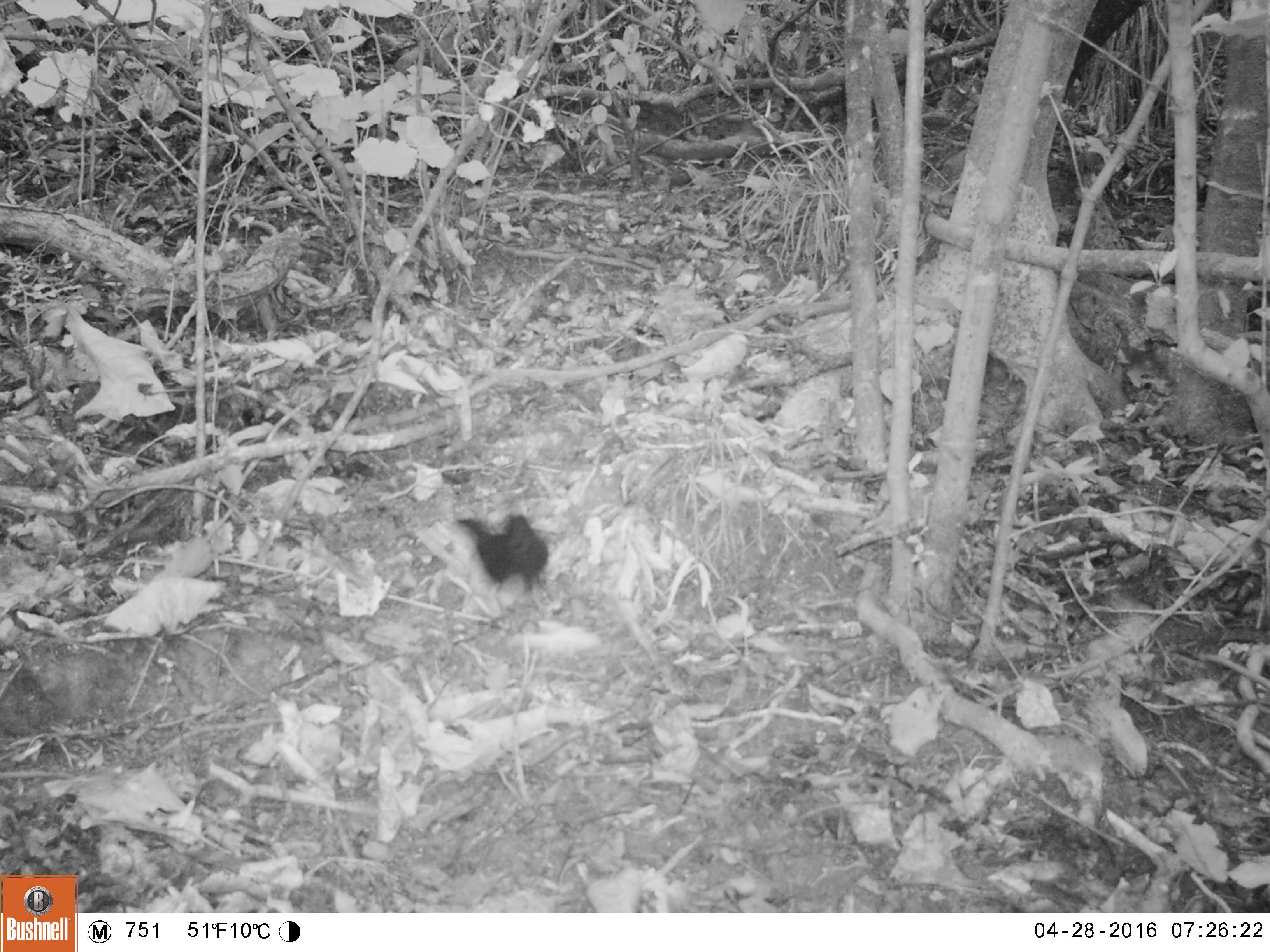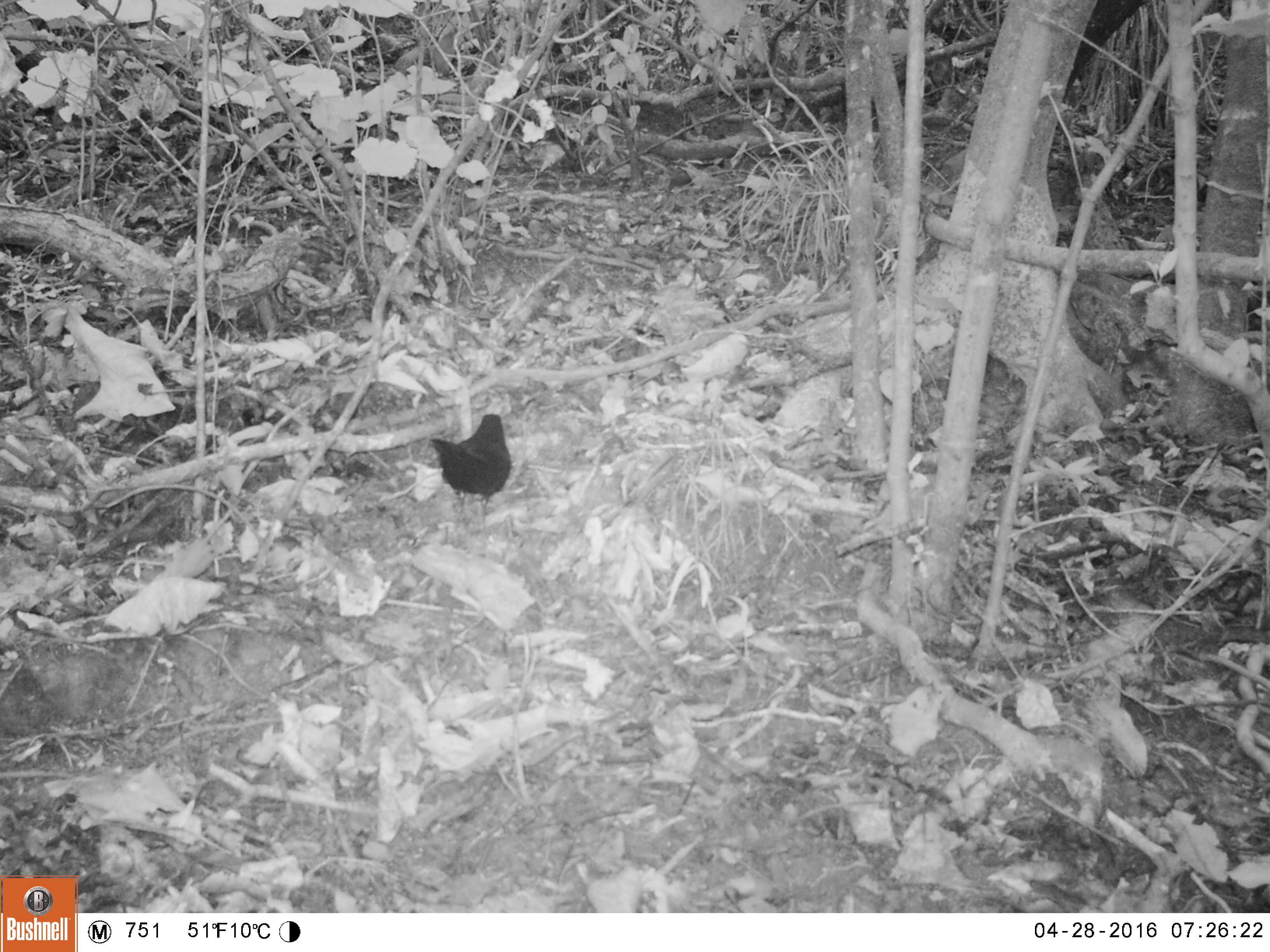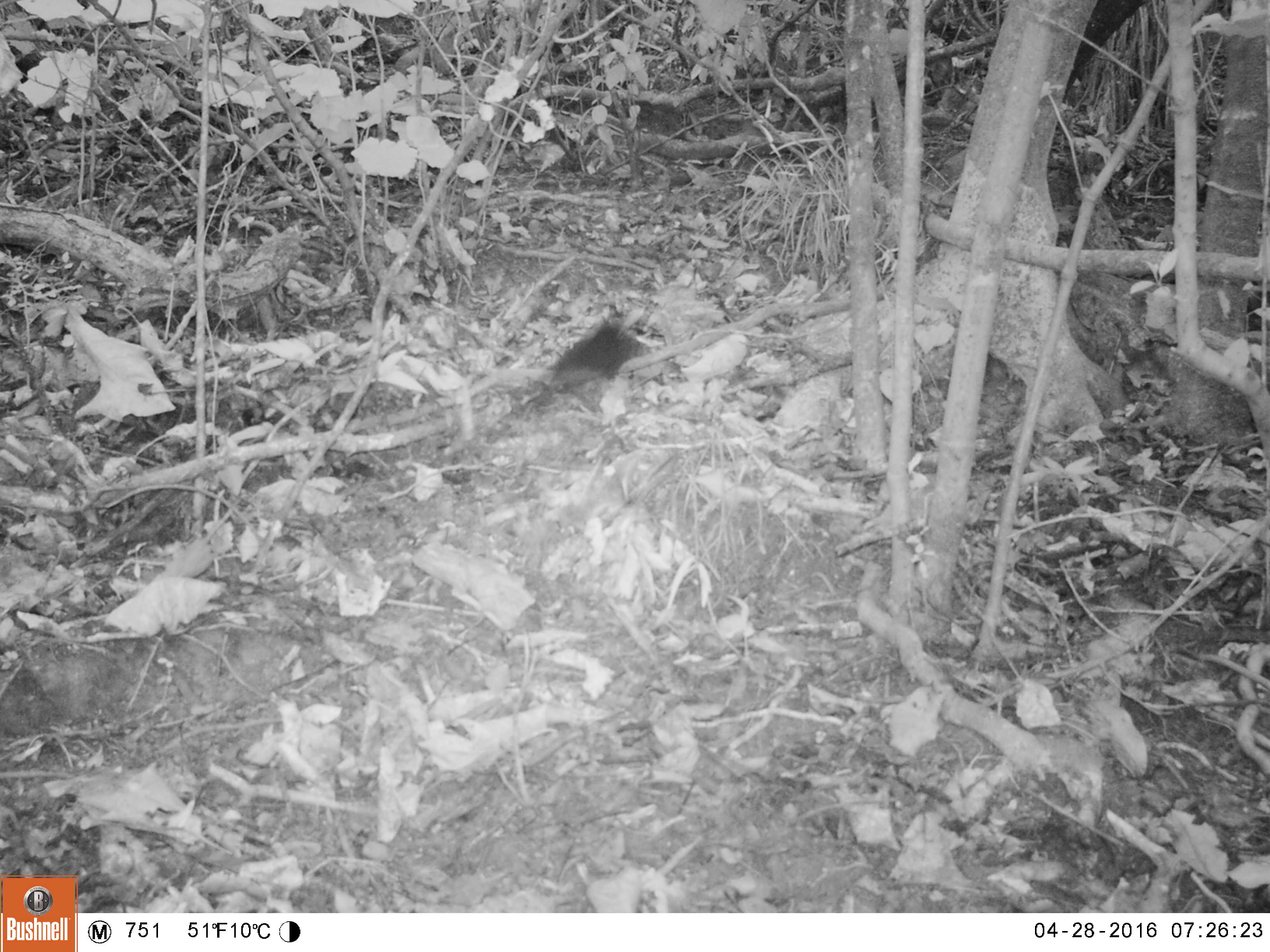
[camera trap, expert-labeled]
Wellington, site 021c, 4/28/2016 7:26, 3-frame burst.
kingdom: Animalia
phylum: Chordata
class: Aves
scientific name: Aves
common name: bird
Bird (Aves).